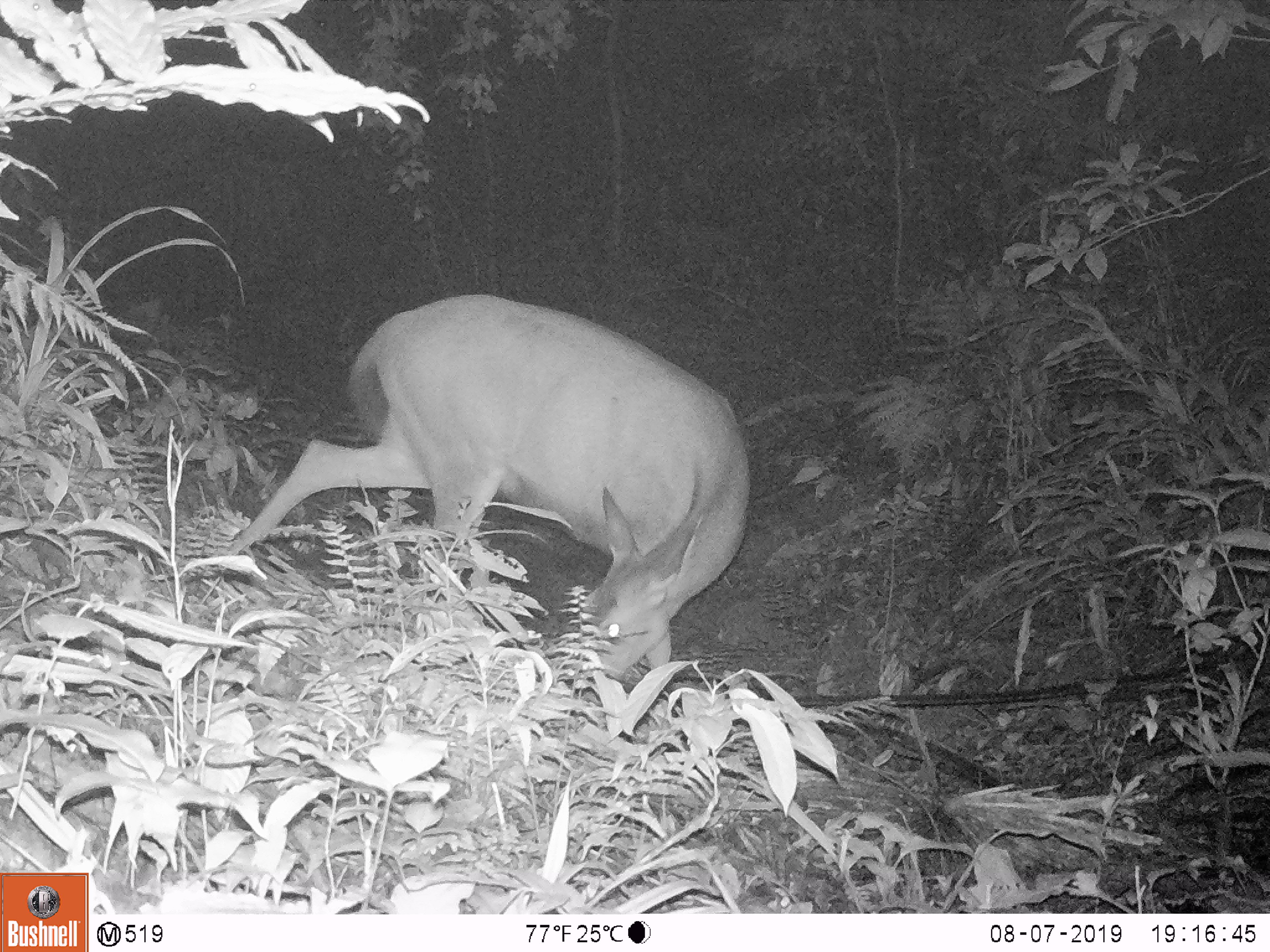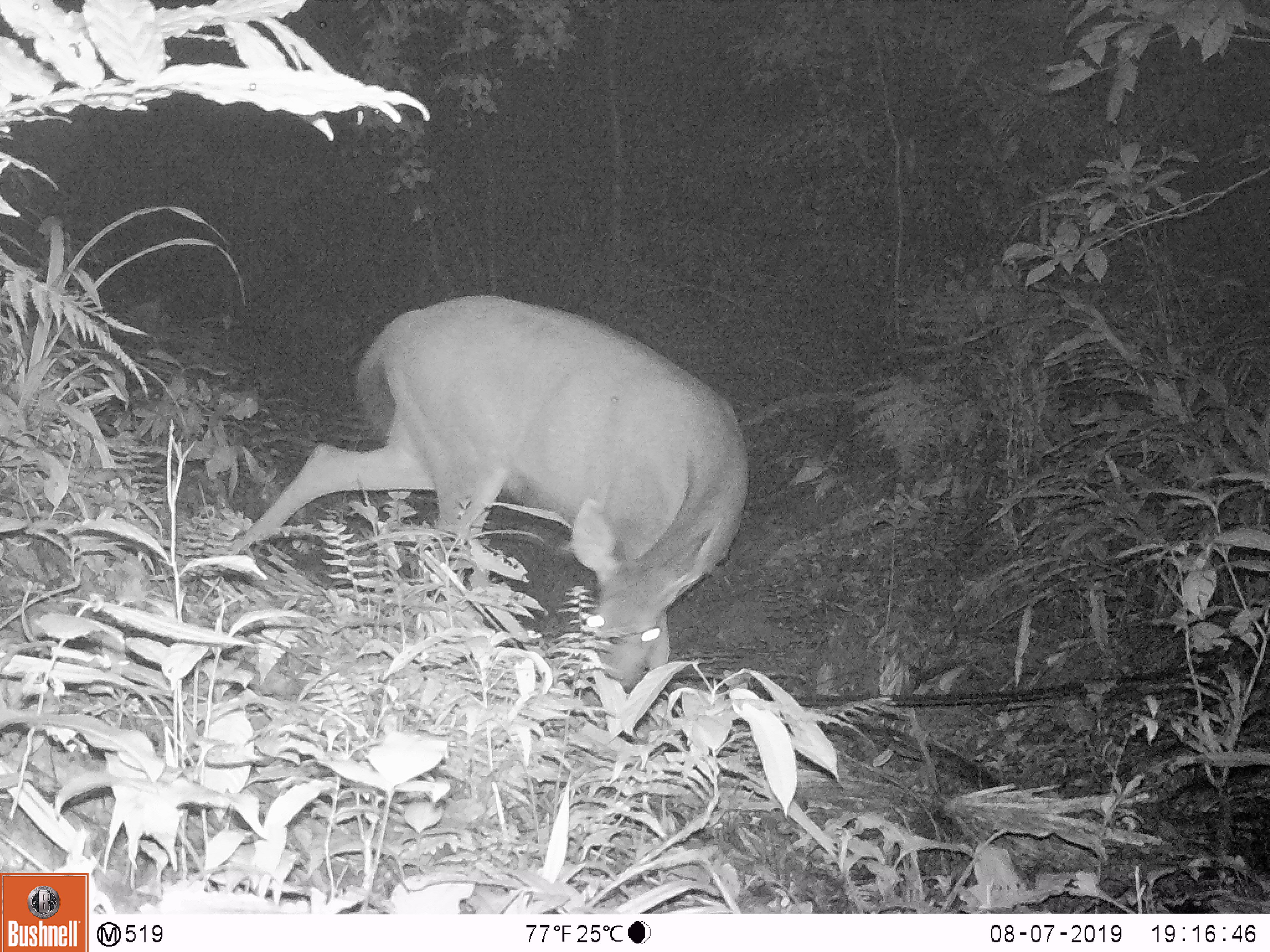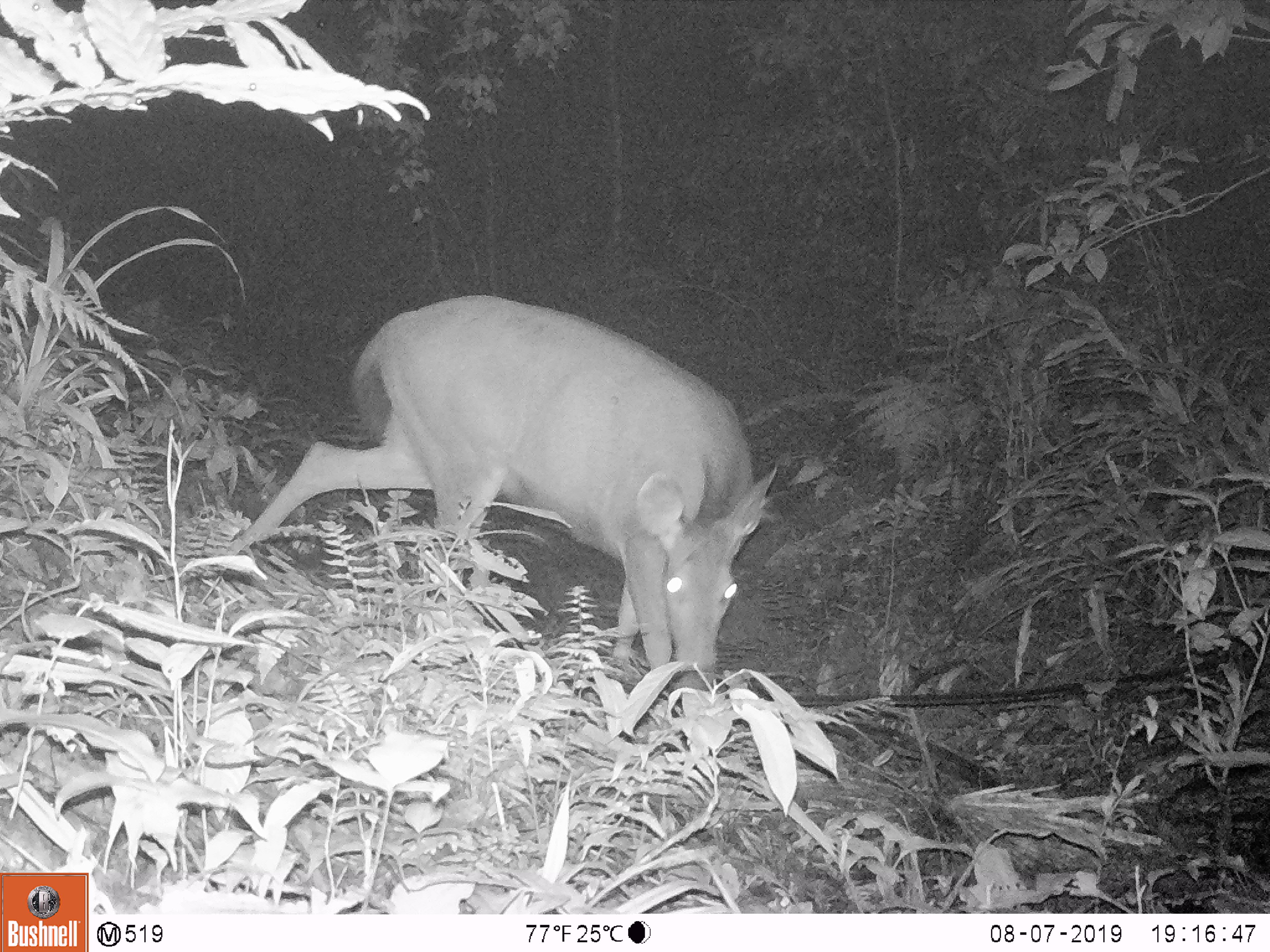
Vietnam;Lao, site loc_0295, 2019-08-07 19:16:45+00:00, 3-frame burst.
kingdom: Animalia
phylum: Chordata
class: Mammalia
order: Artiodactyla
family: Cervidae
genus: Rusa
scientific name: Rusa unicolor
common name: sambar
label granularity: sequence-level